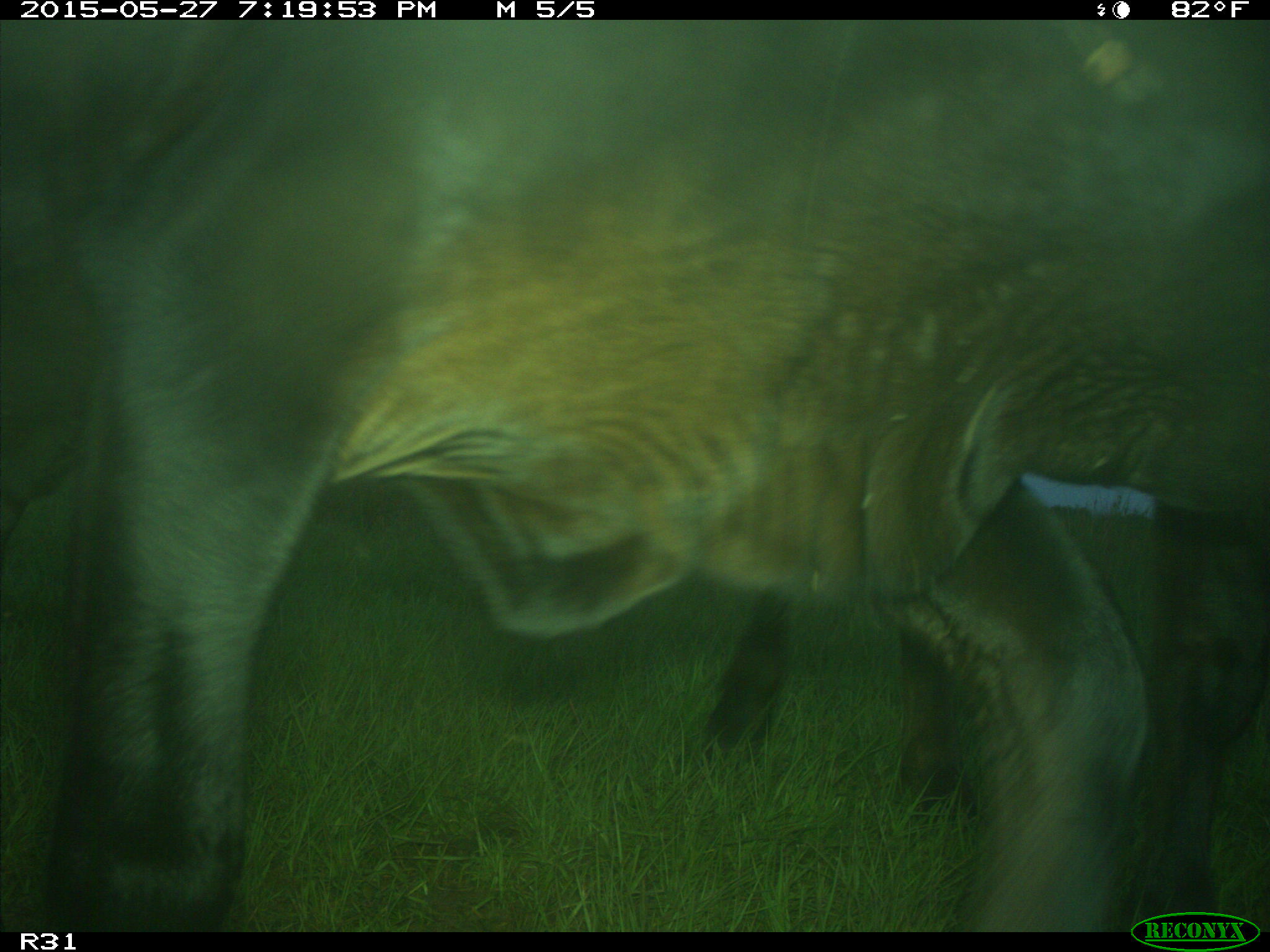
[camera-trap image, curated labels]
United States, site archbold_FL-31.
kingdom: Animalia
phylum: Chordata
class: Mammalia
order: Artiodactyla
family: Bovidae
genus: Bos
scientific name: Bos taurus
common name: domestic cow